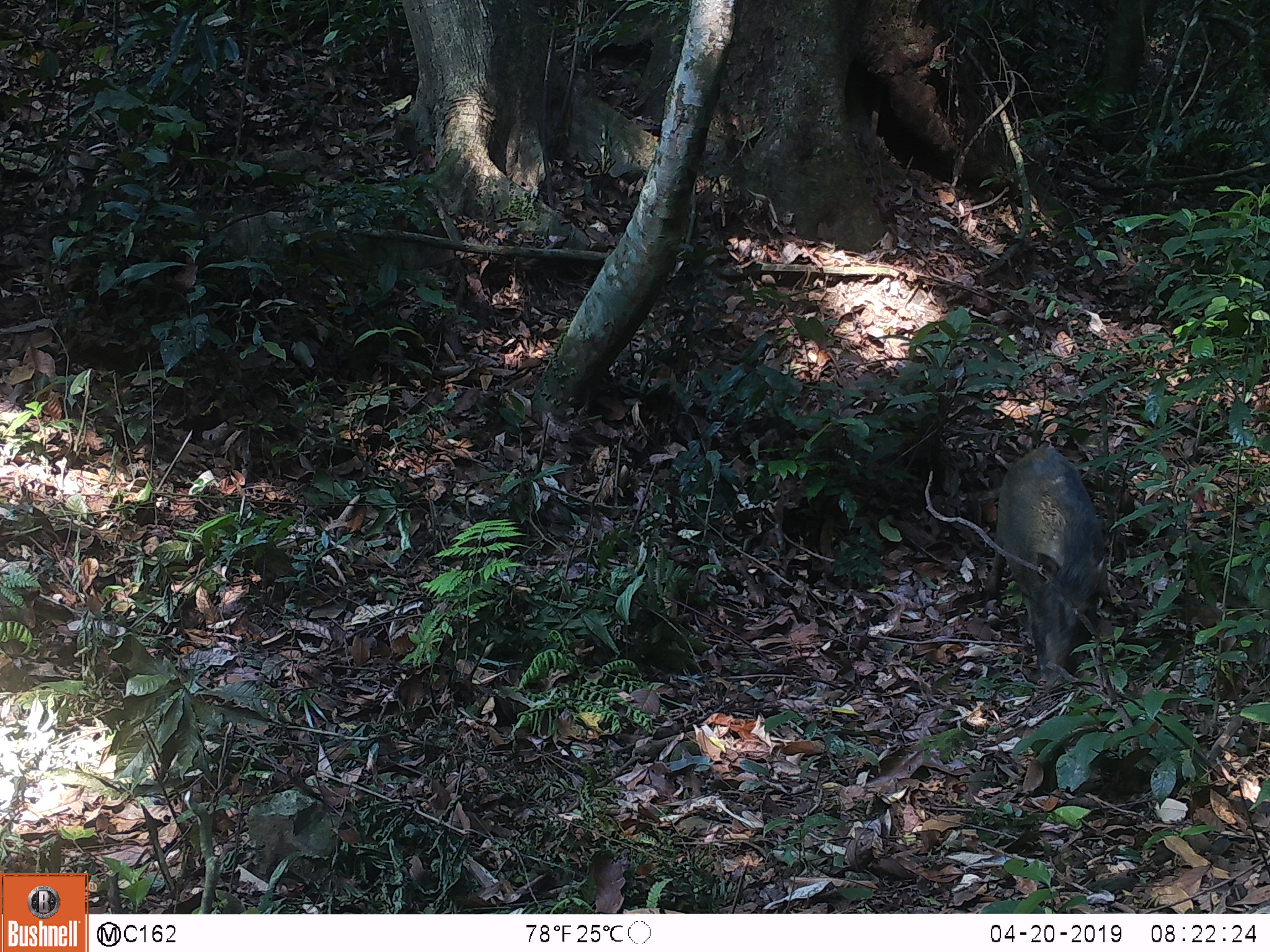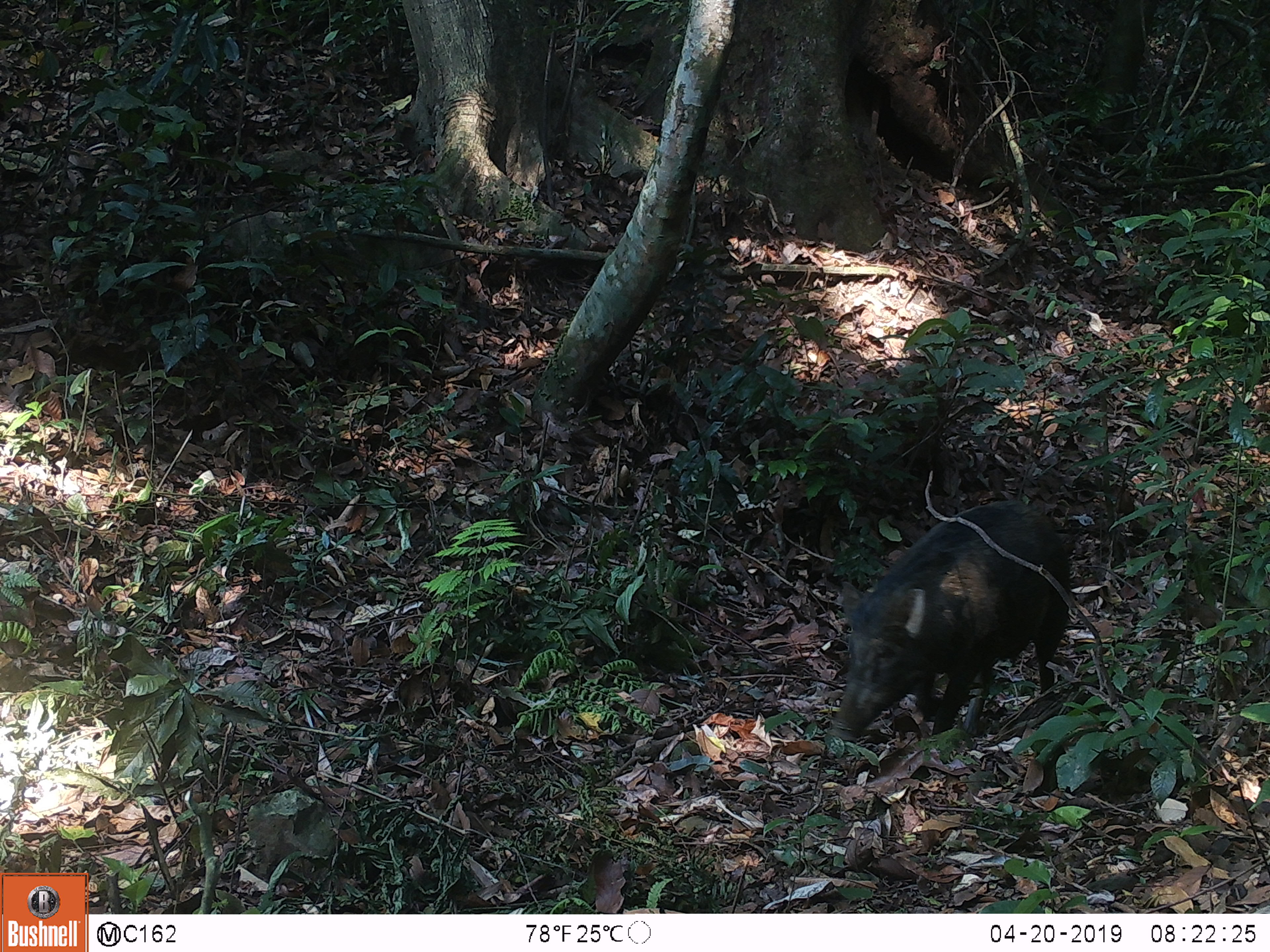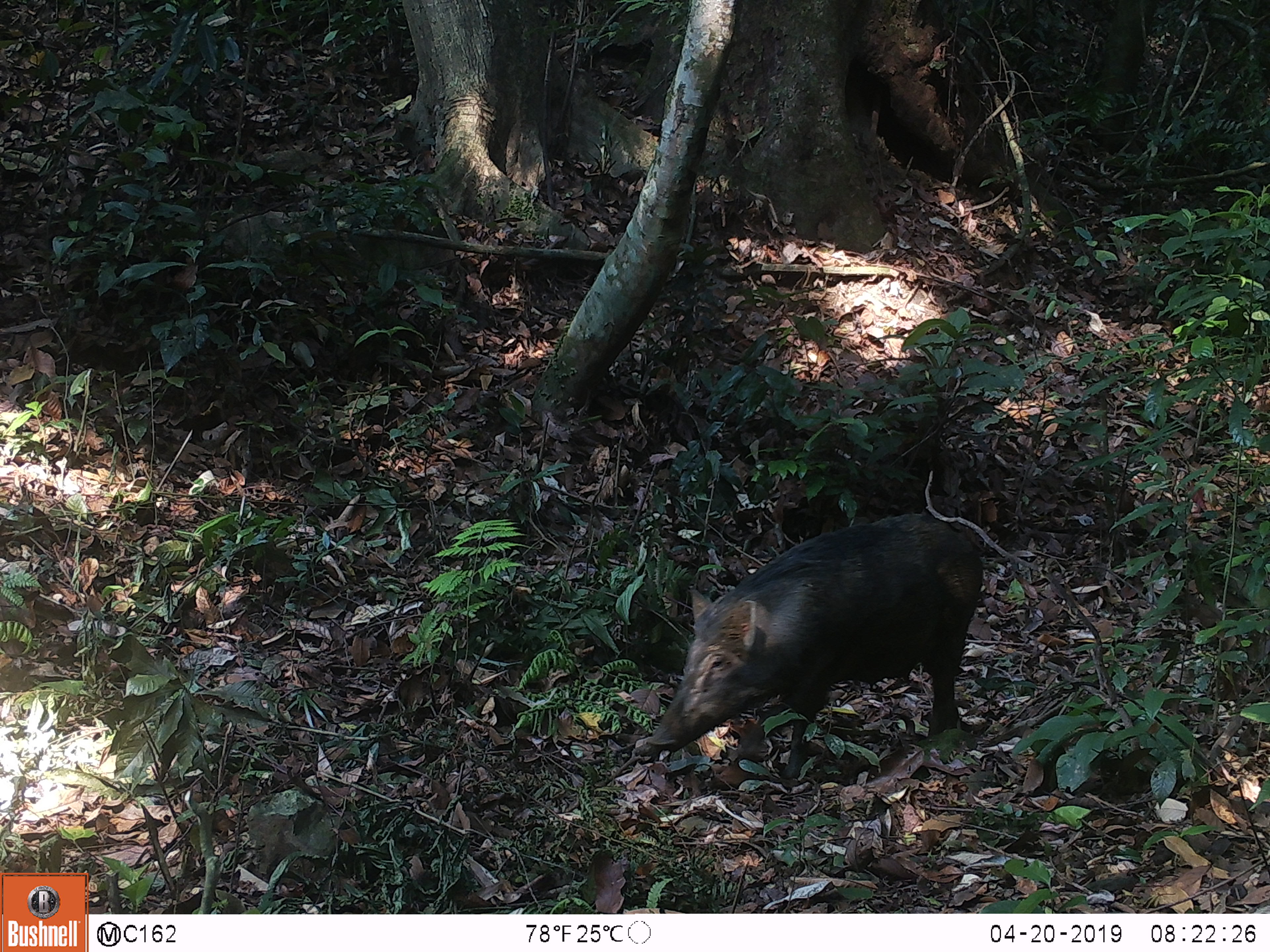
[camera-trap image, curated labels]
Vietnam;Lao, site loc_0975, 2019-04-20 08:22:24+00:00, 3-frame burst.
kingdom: Animalia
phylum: Chordata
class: Mammalia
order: Artiodactyla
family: Suidae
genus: Sus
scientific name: Sus scrofa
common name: eurasian wild pig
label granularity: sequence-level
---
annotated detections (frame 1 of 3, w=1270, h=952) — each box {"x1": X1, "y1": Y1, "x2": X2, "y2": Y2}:
eurasian wild pig: {"x1": 981, "y1": 441, "x2": 1113, "y2": 686}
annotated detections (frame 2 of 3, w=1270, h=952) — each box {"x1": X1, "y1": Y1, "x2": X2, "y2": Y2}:
eurasian wild pig: {"x1": 826, "y1": 498, "x2": 1072, "y2": 747}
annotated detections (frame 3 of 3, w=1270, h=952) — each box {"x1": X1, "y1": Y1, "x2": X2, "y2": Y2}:
eurasian wild pig: {"x1": 642, "y1": 511, "x2": 983, "y2": 784}